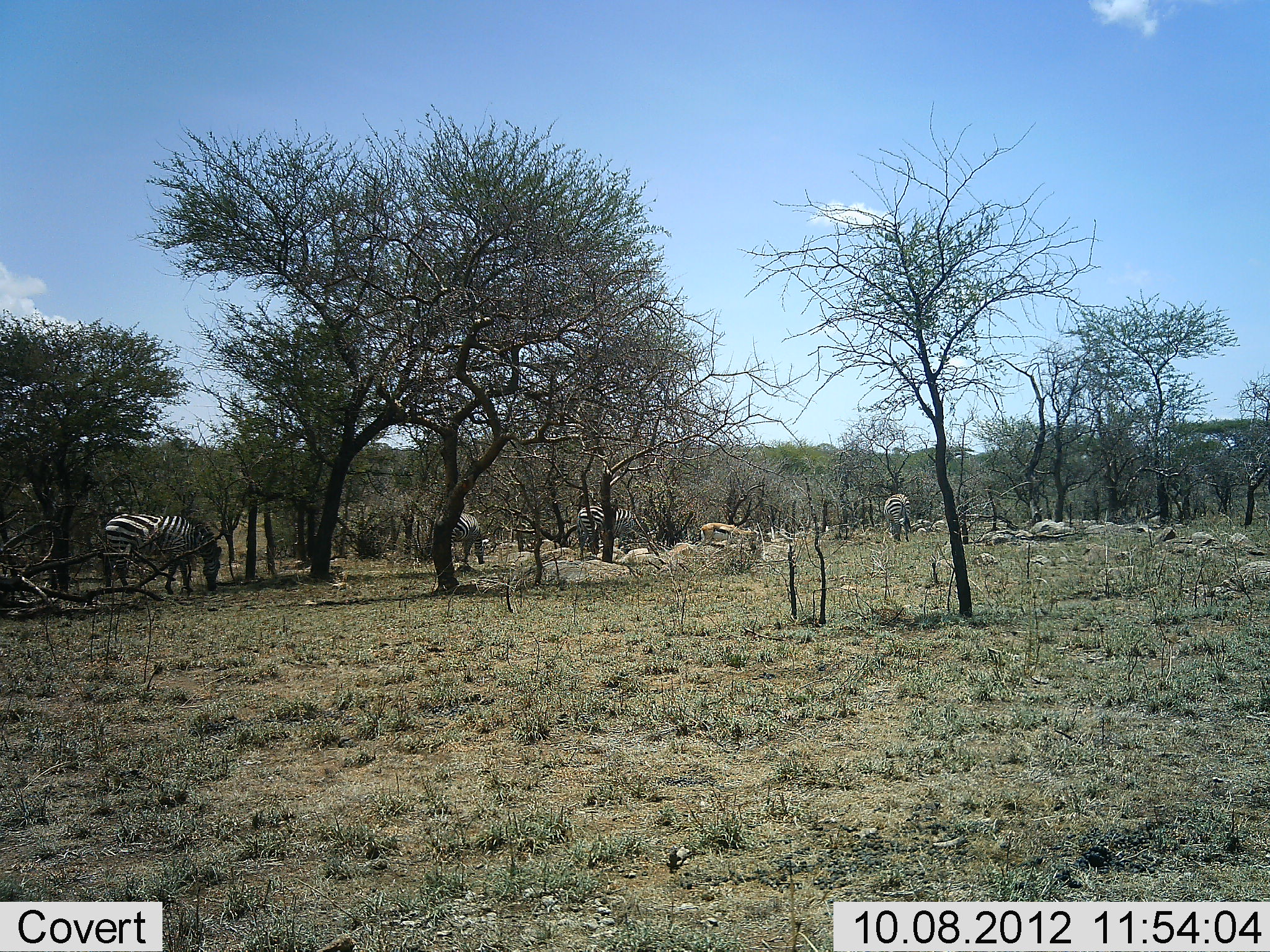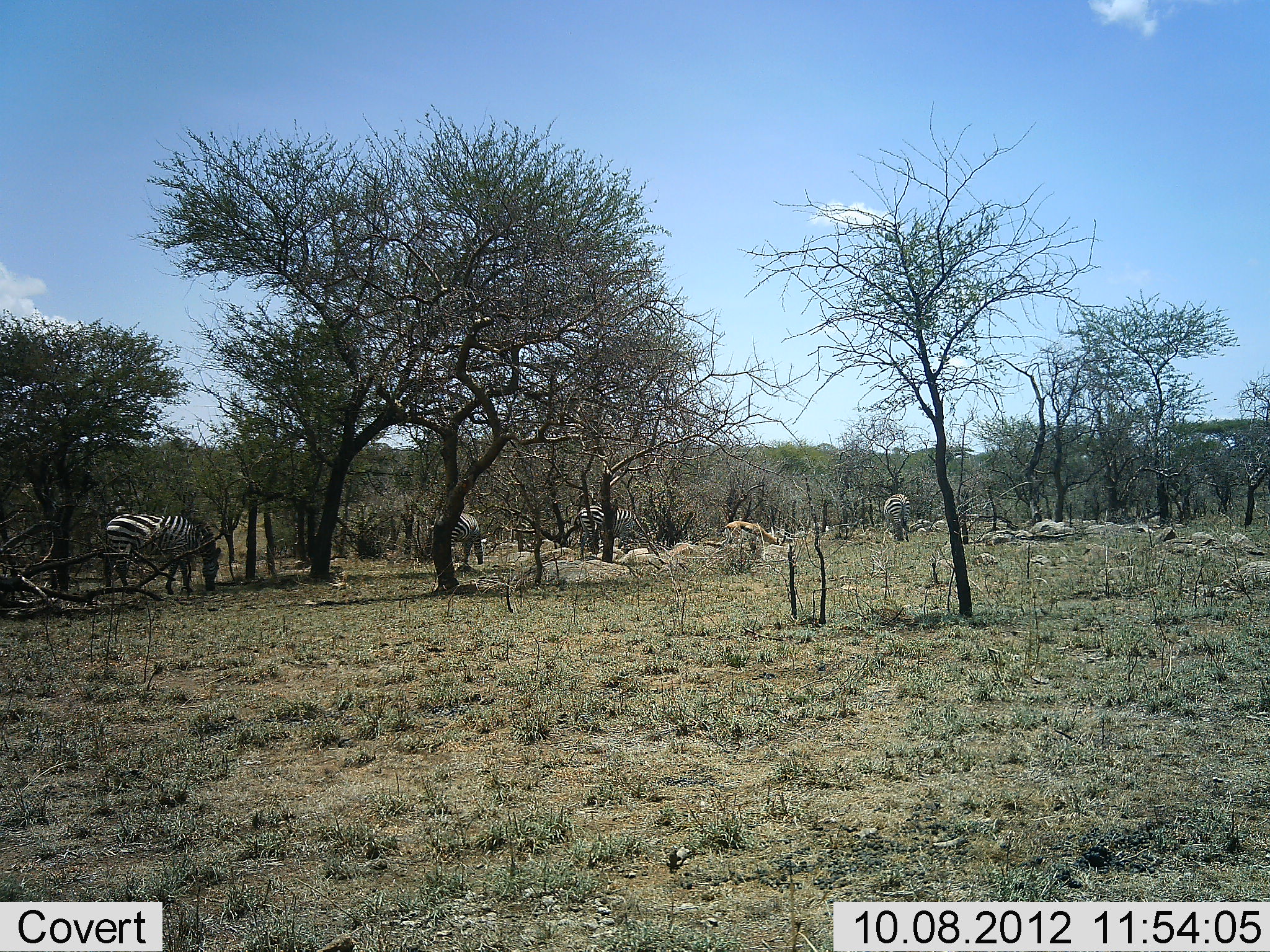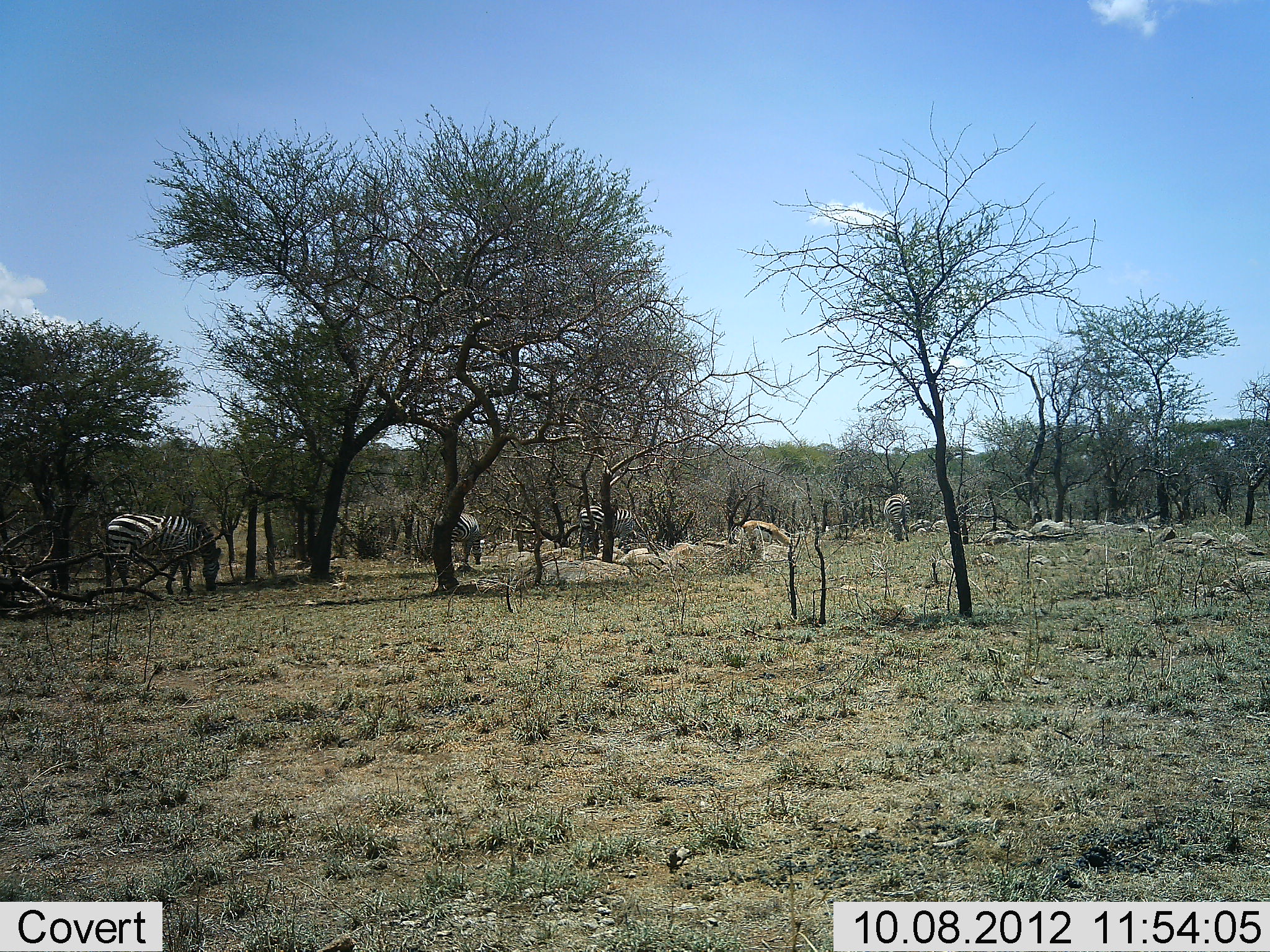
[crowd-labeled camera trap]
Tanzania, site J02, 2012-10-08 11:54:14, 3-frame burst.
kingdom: Animalia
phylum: Chordata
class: Mammalia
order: Artiodactyla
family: Bovidae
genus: Eudorcas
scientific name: Eudorcas thomsonii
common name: thomson's gazelle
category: gazellethomsons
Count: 1.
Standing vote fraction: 10%.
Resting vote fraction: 0%.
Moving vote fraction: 60%.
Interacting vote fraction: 0%.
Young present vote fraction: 0%.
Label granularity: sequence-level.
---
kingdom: Animalia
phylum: Chordata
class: Mammalia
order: Perissodactyla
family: Equidae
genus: Equus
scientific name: Equus quagga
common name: plains zebra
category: zebra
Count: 4.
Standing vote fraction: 46%.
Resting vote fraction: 0%.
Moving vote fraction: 8%.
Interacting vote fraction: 0%.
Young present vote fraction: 0%.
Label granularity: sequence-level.